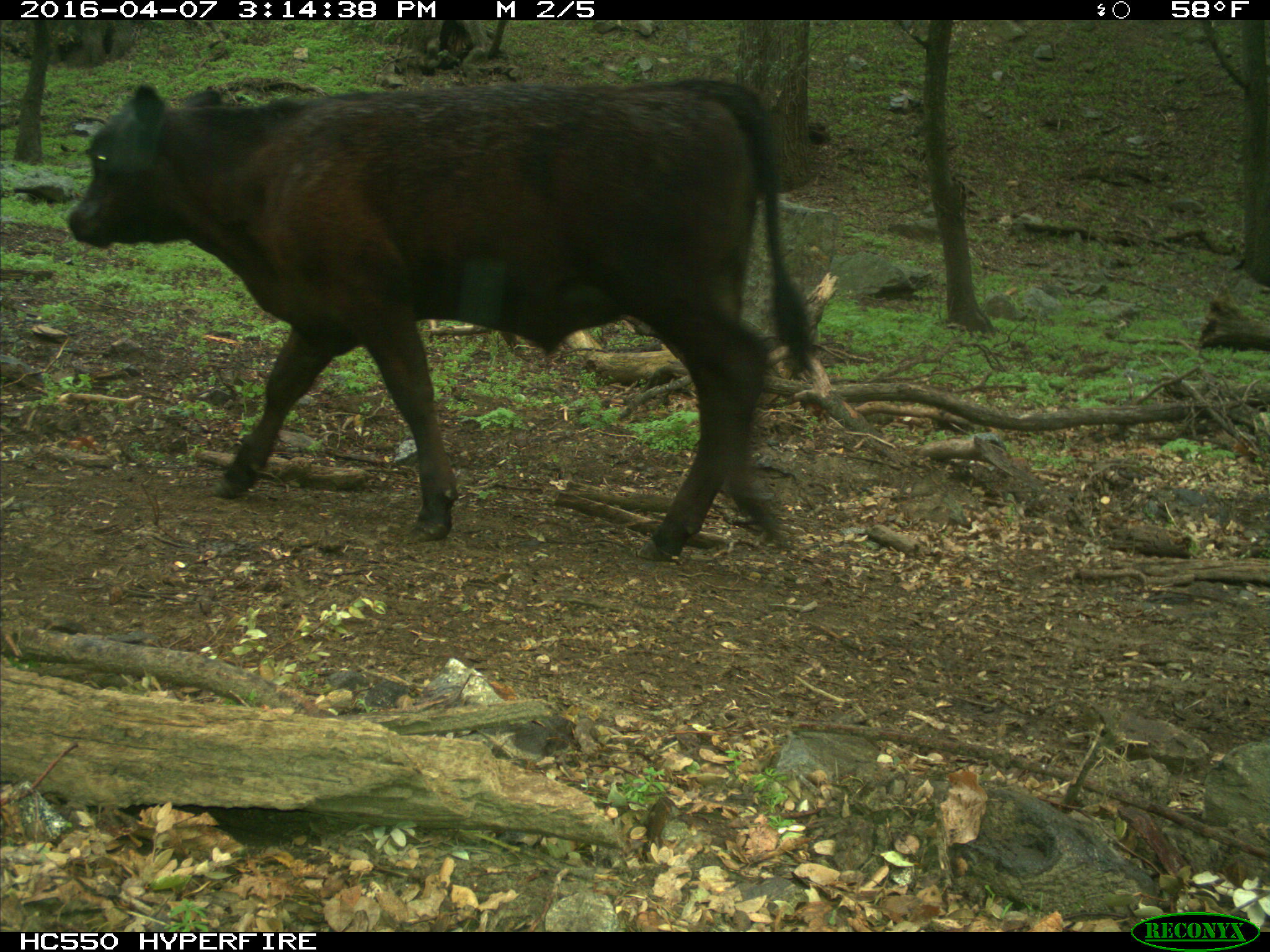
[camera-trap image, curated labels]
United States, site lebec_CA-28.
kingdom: Animalia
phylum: Chordata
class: Mammalia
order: Artiodactyla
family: Bovidae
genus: Bos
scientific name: Bos taurus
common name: domestic cow